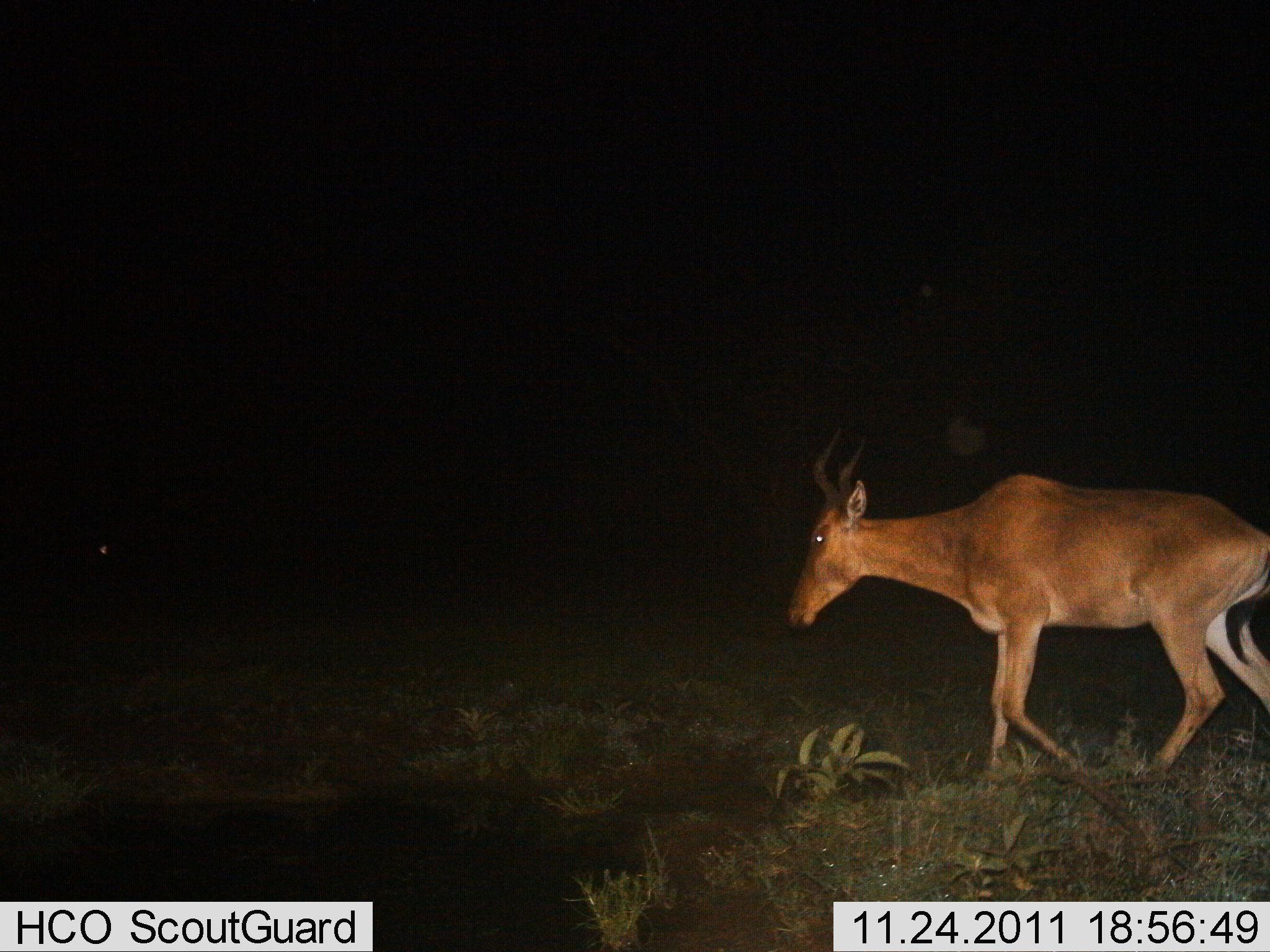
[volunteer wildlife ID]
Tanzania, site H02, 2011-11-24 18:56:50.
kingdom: Animalia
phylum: Chordata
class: Mammalia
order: Artiodactyla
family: Bovidae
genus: Alcelaphus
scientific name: Alcelaphus buselaphus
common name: hartebeest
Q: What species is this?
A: Hartebeest (Alcelaphus buselaphus).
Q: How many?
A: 1.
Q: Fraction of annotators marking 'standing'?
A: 27%.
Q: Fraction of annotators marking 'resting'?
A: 0%.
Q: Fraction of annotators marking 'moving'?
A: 73%.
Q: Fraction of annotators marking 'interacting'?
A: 0%.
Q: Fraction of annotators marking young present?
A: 0%.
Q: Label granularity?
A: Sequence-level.